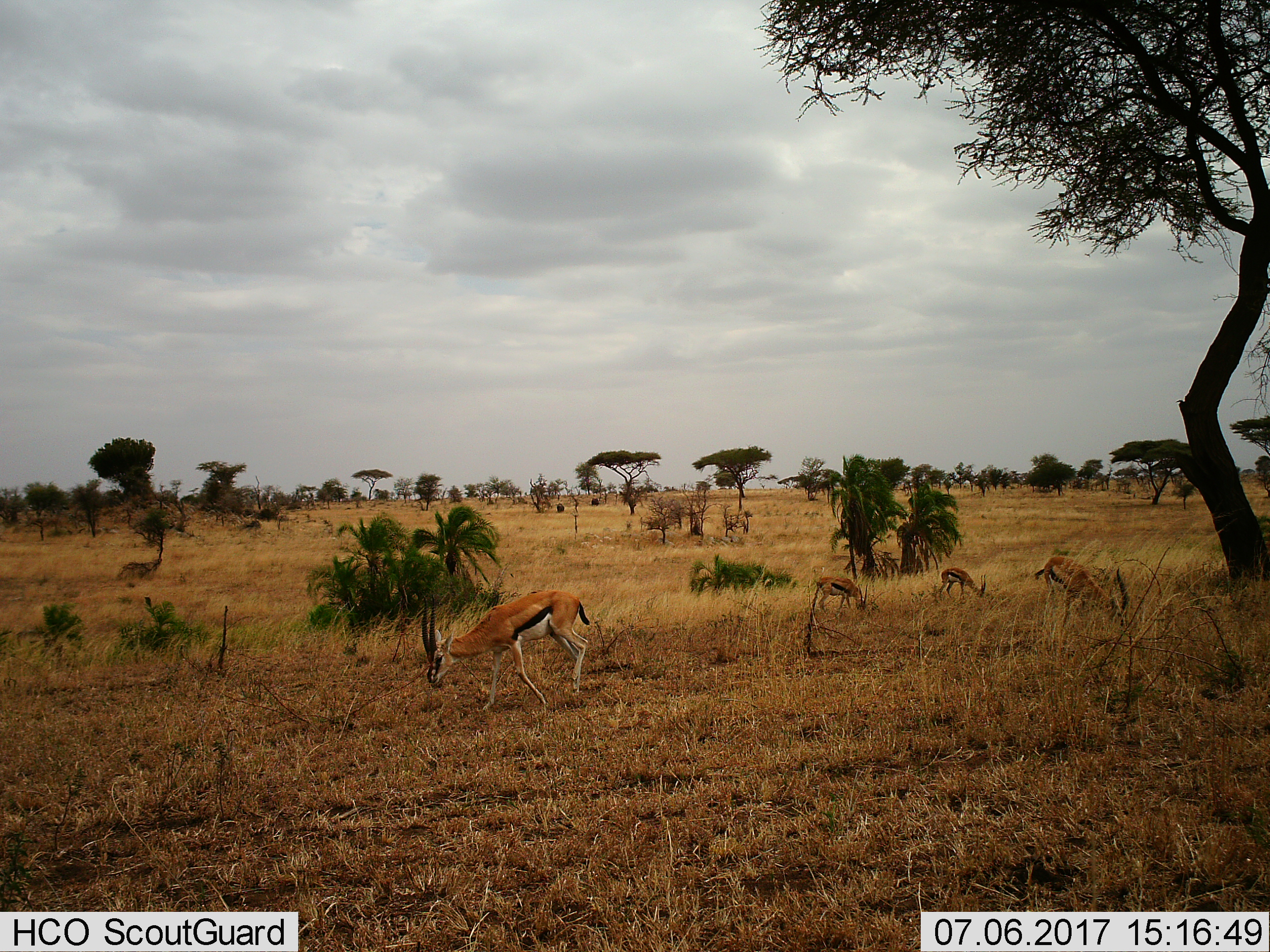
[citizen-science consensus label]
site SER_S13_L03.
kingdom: Animalia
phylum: Chordata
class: Mammalia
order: Artiodactyla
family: Bovidae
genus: Eudorcas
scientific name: Eudorcas thomsonii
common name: thomson's gazelle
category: gazellethomsons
Gazellethomsons (thomson's gazelle) (Eudorcas thomsonii), count 4. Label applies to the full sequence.